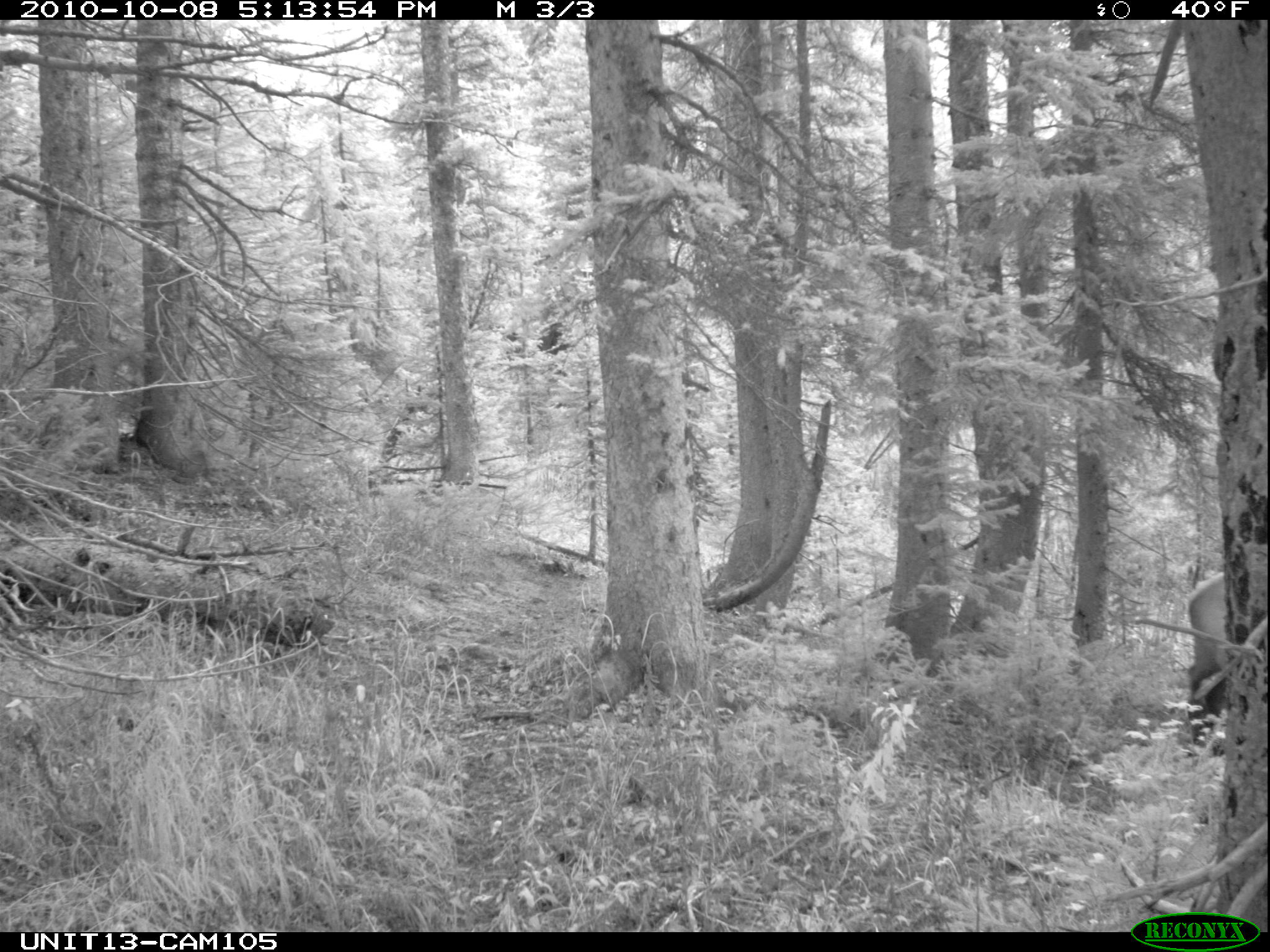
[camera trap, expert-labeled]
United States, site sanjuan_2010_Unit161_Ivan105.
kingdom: Animalia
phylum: Chordata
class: Mammalia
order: Artiodactyla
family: Cervidae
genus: Cervus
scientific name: Cervus elaphus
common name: red deer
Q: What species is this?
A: Cervus elaphus (red deer).